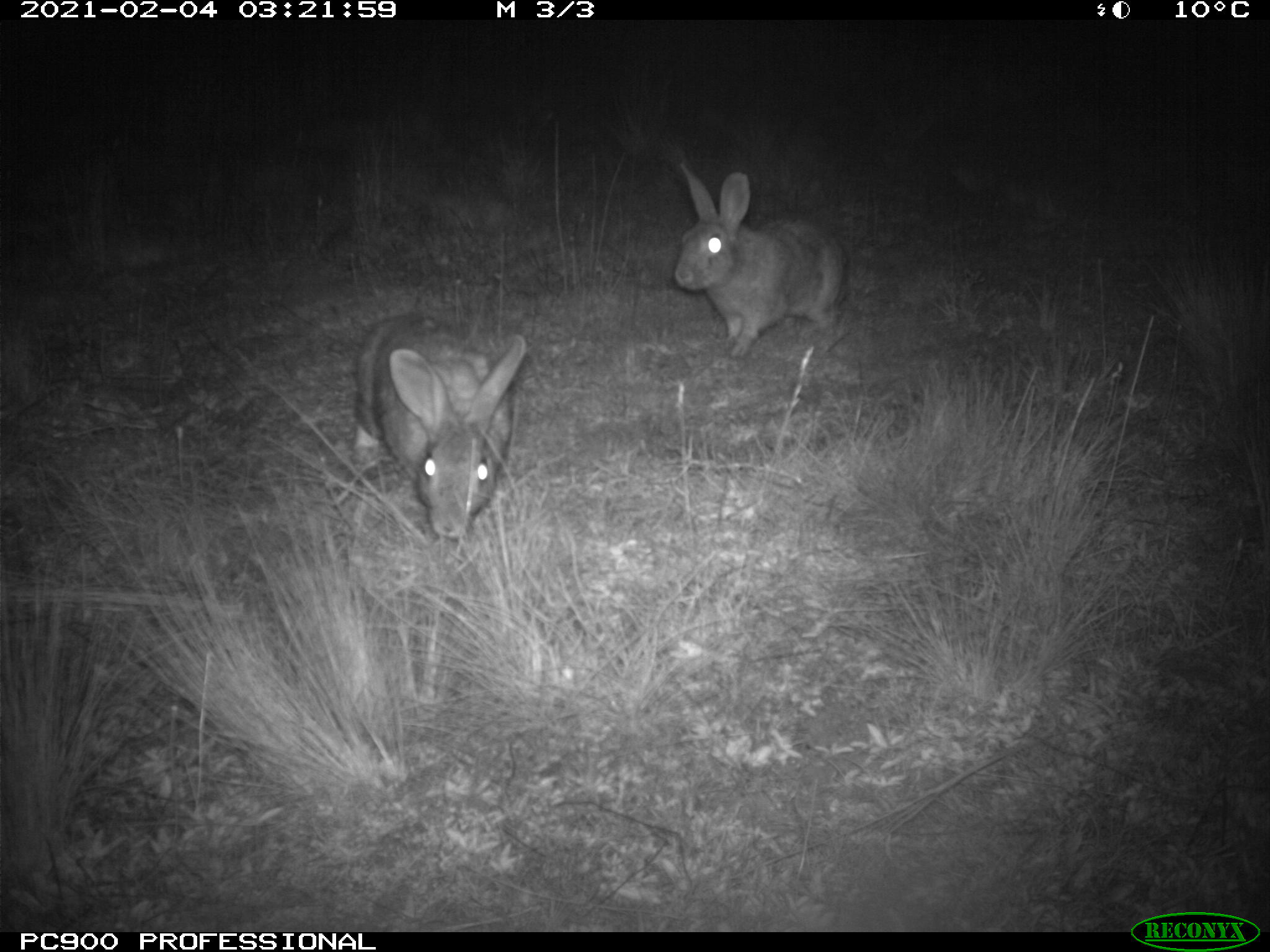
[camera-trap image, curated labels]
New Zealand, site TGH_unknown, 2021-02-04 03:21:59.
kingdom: Animalia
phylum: Chordata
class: Mammalia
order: Lagomorpha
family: Leporidae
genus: Oryctolagus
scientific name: Oryctolagus cuniculus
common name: european rabbit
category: rabbit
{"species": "rabbit (european rabbit) (Oryctolagus cuniculus)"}